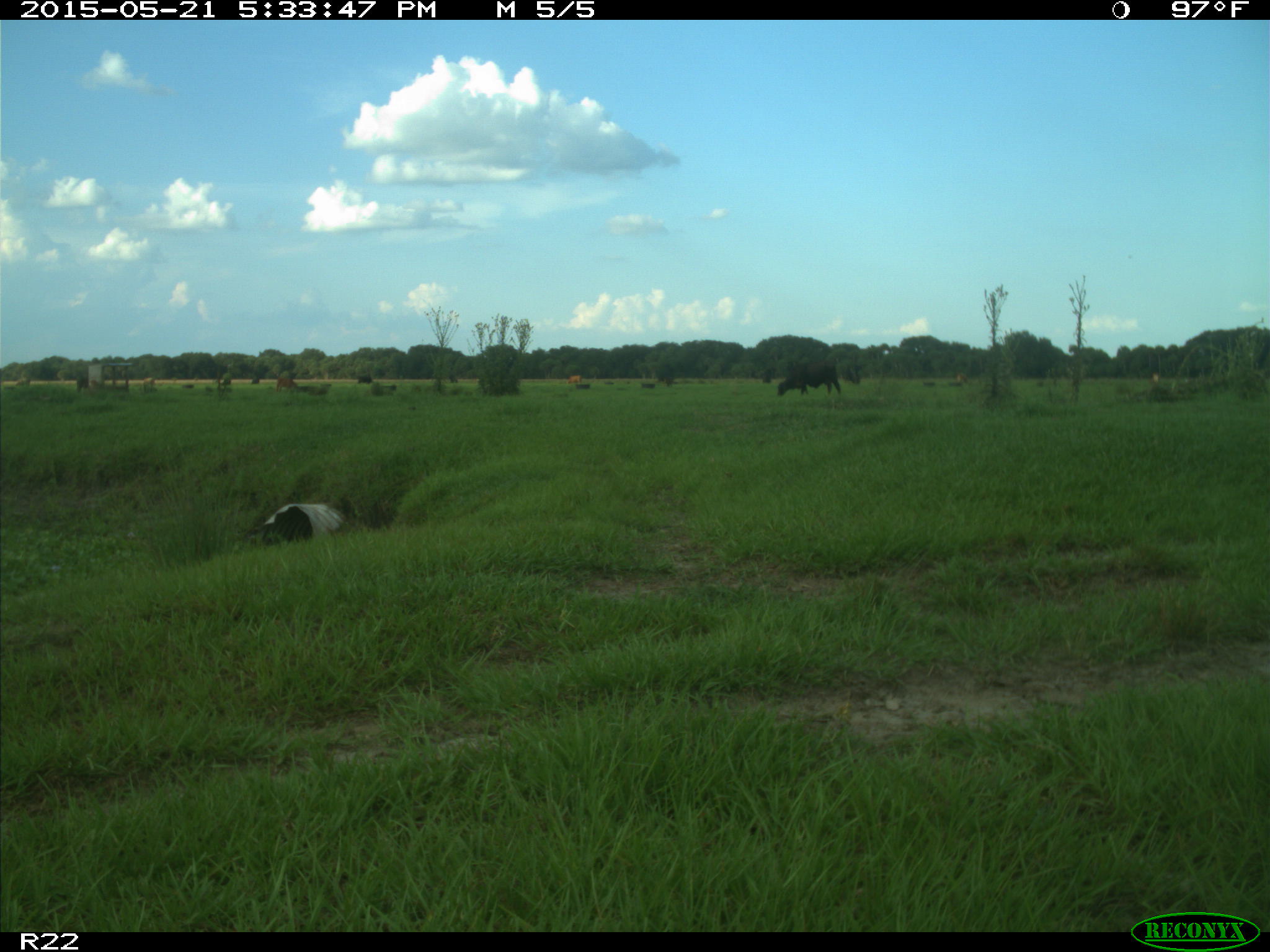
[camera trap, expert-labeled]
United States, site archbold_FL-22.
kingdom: Animalia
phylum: Chordata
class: Mammalia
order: Artiodactyla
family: Bovidae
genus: Bos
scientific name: Bos taurus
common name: domestic cow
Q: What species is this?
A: Bos taurus (domestic cow).